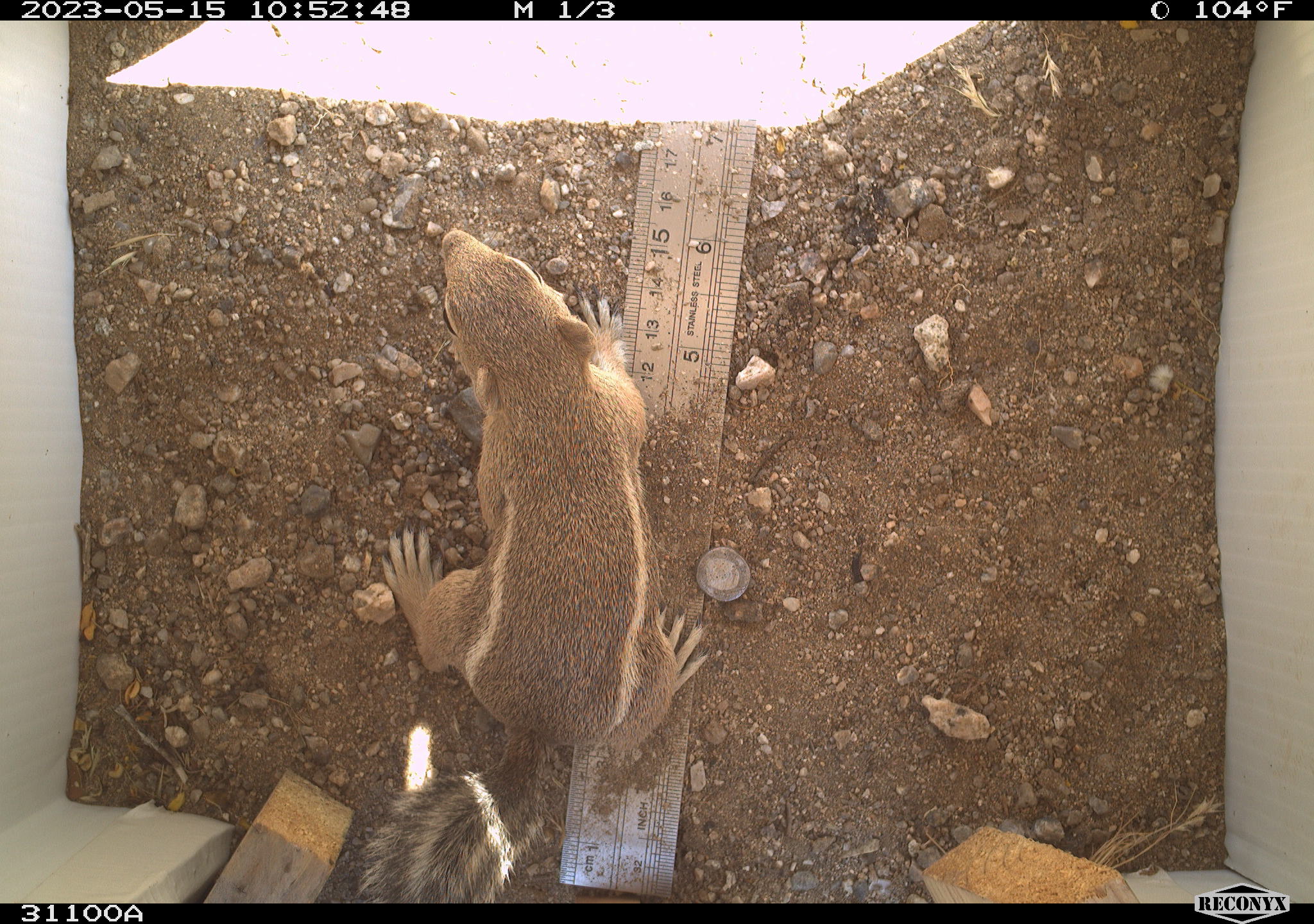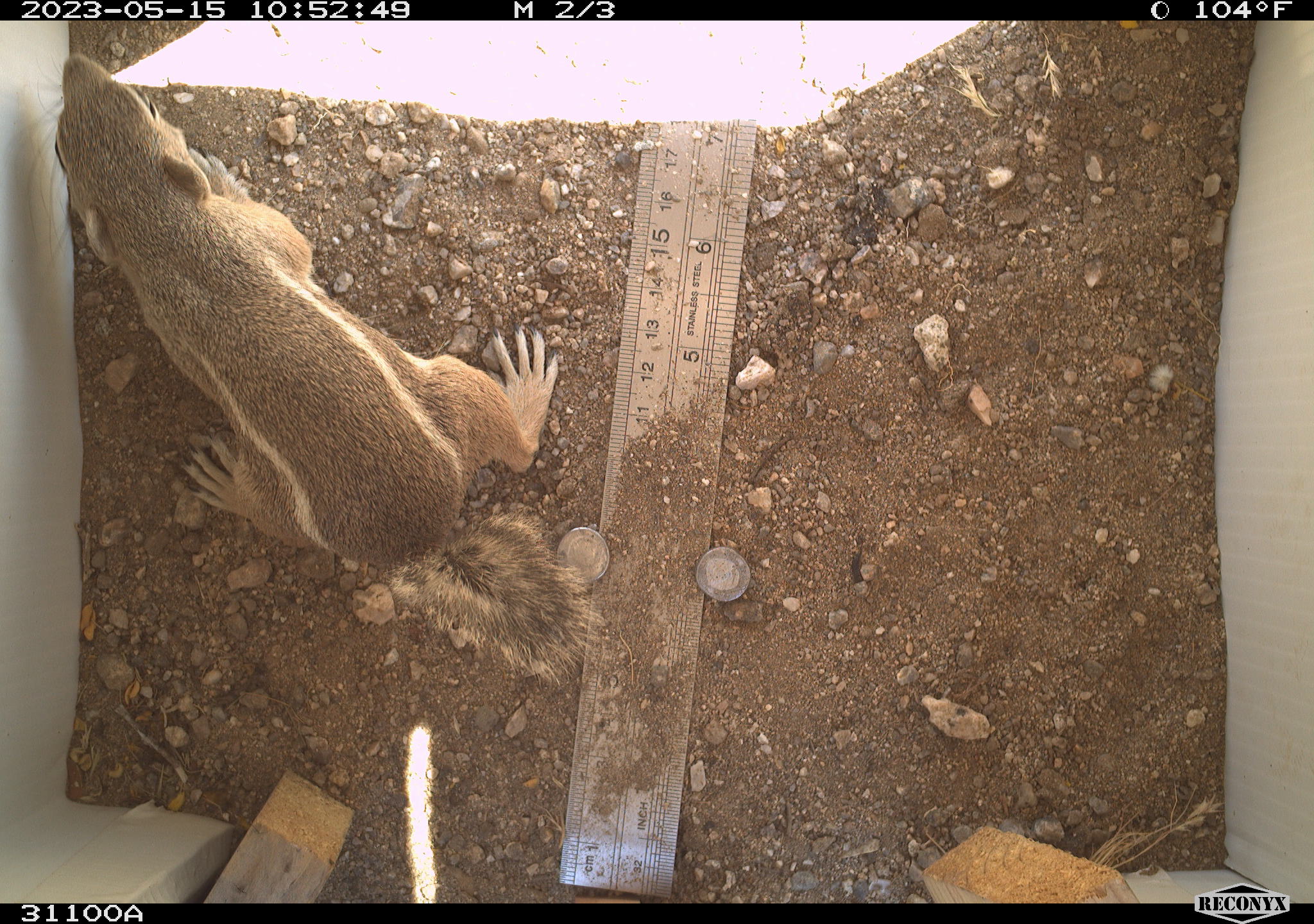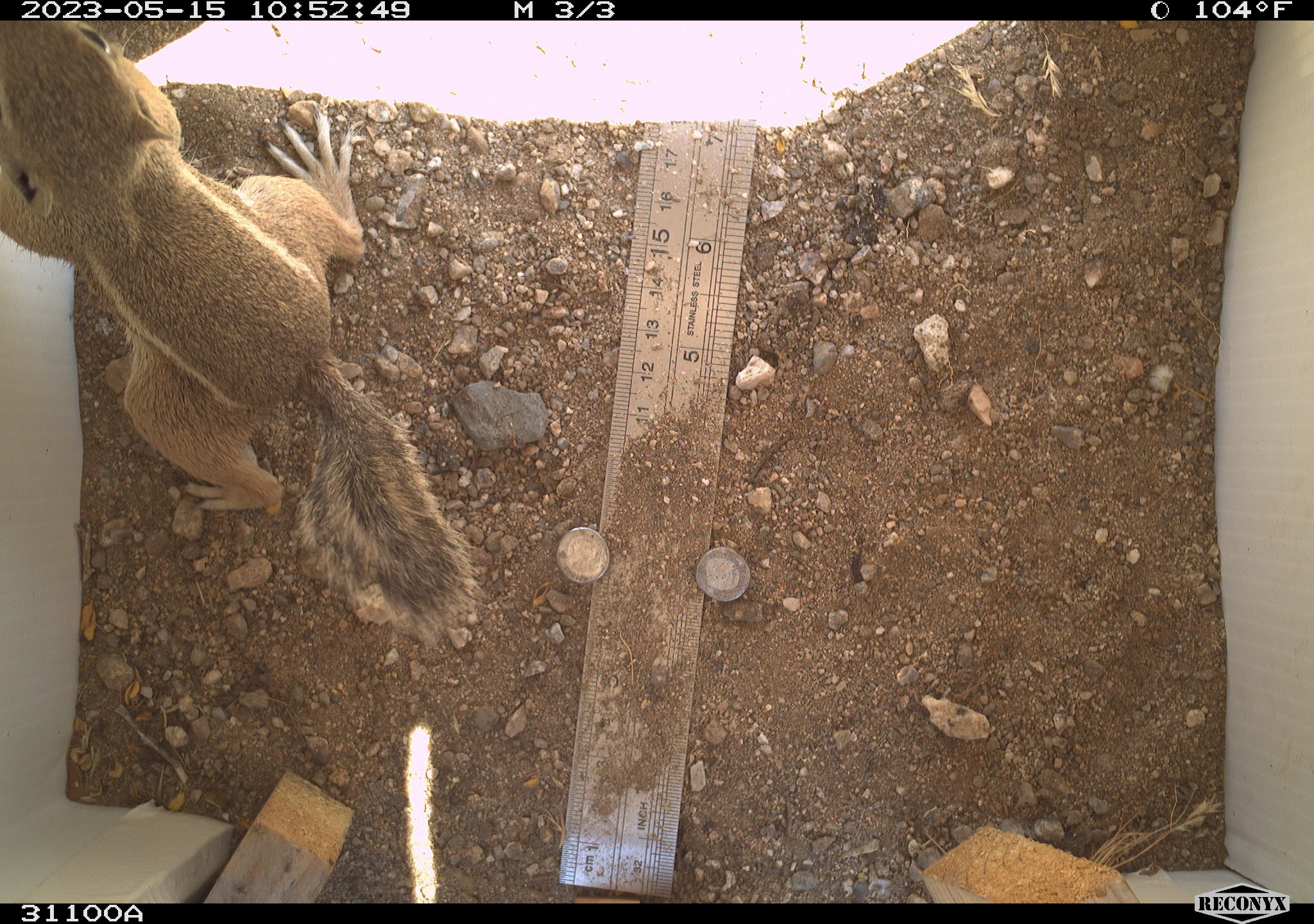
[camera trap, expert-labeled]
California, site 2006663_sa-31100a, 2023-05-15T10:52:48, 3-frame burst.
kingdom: Animalia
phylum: Chordata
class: Mammalia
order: Rodentia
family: Sciuridae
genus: Ammospermophilus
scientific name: Ammospermophilus leucurus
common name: white-tailed antelope squirrel